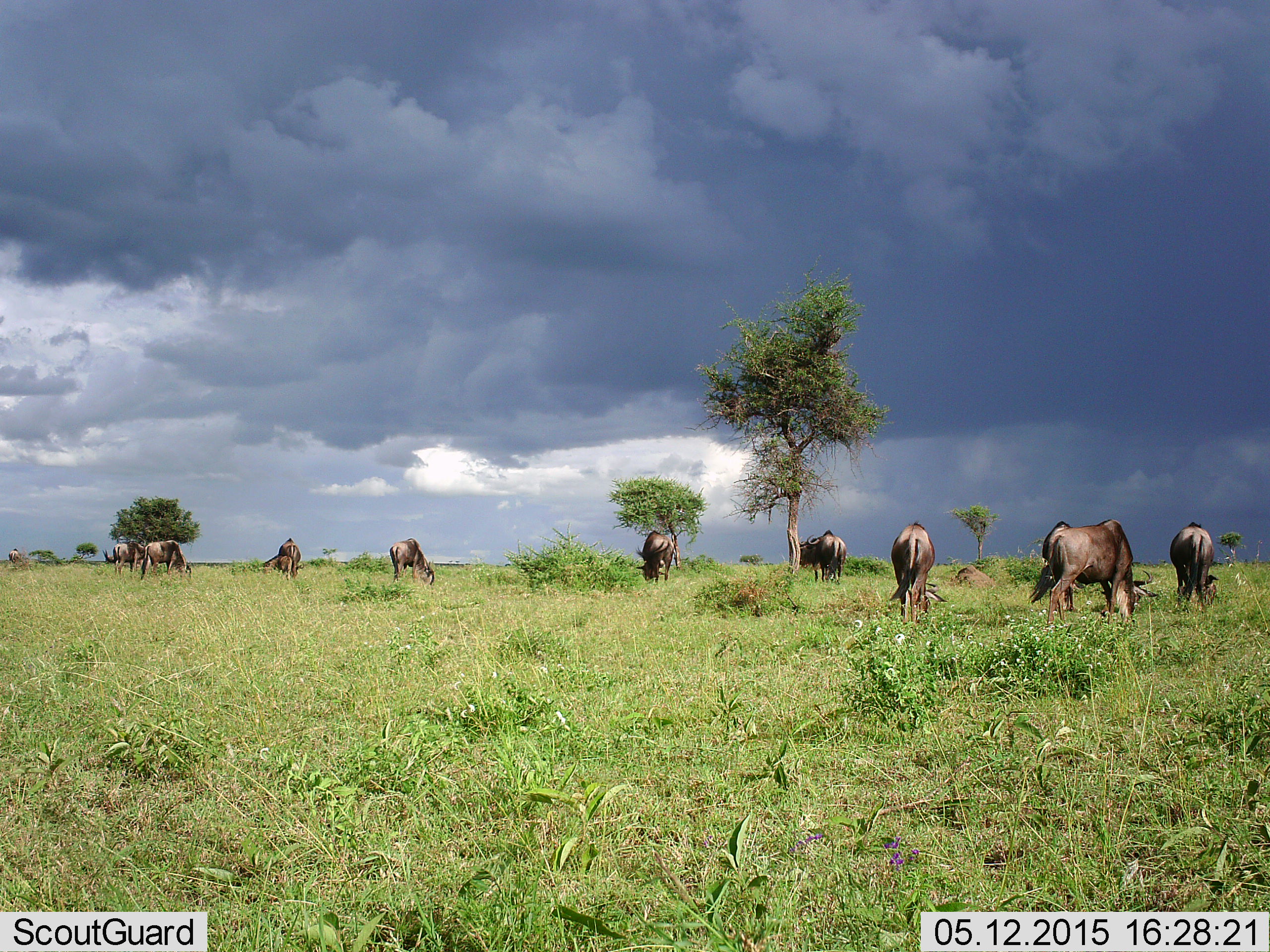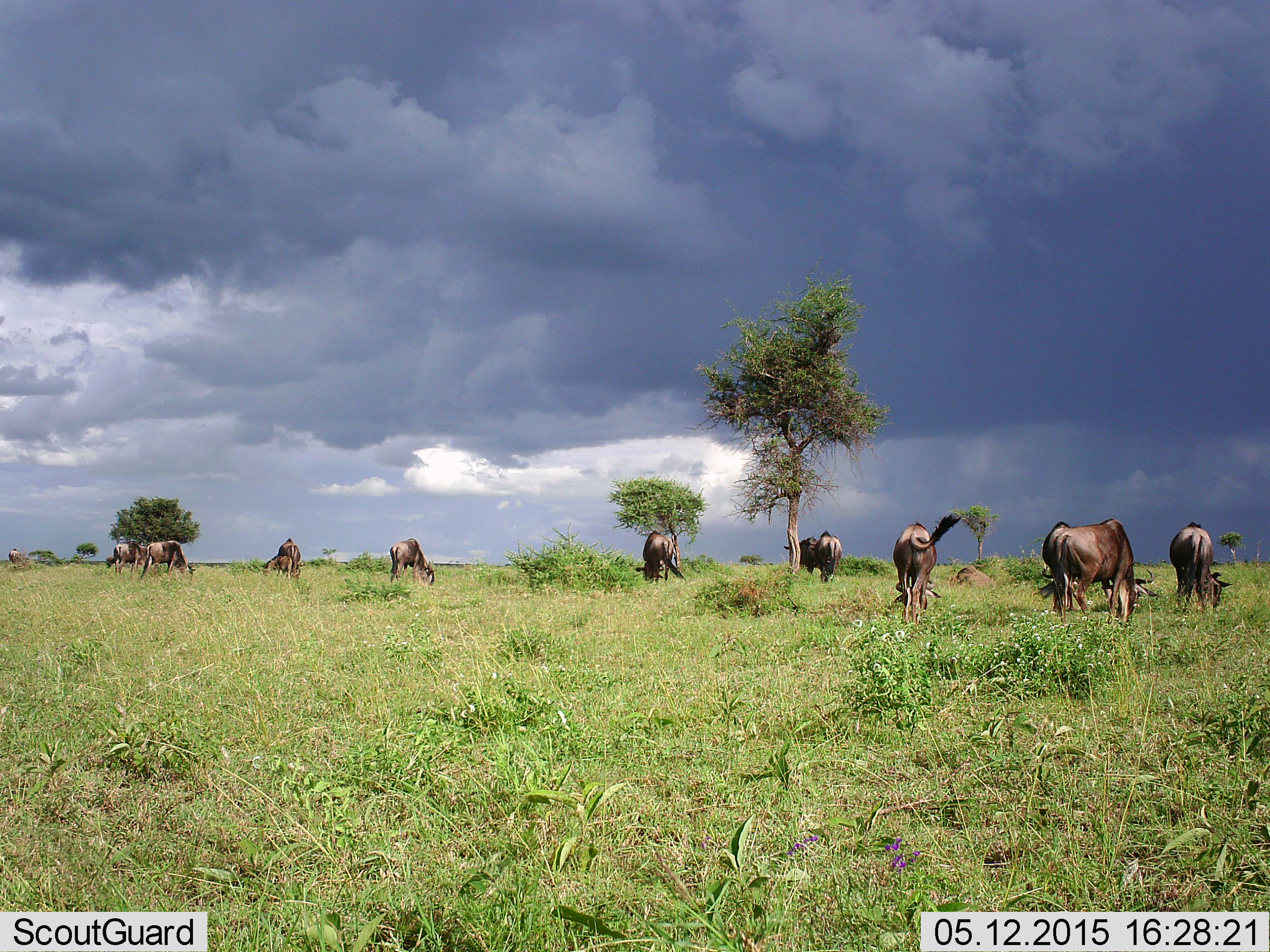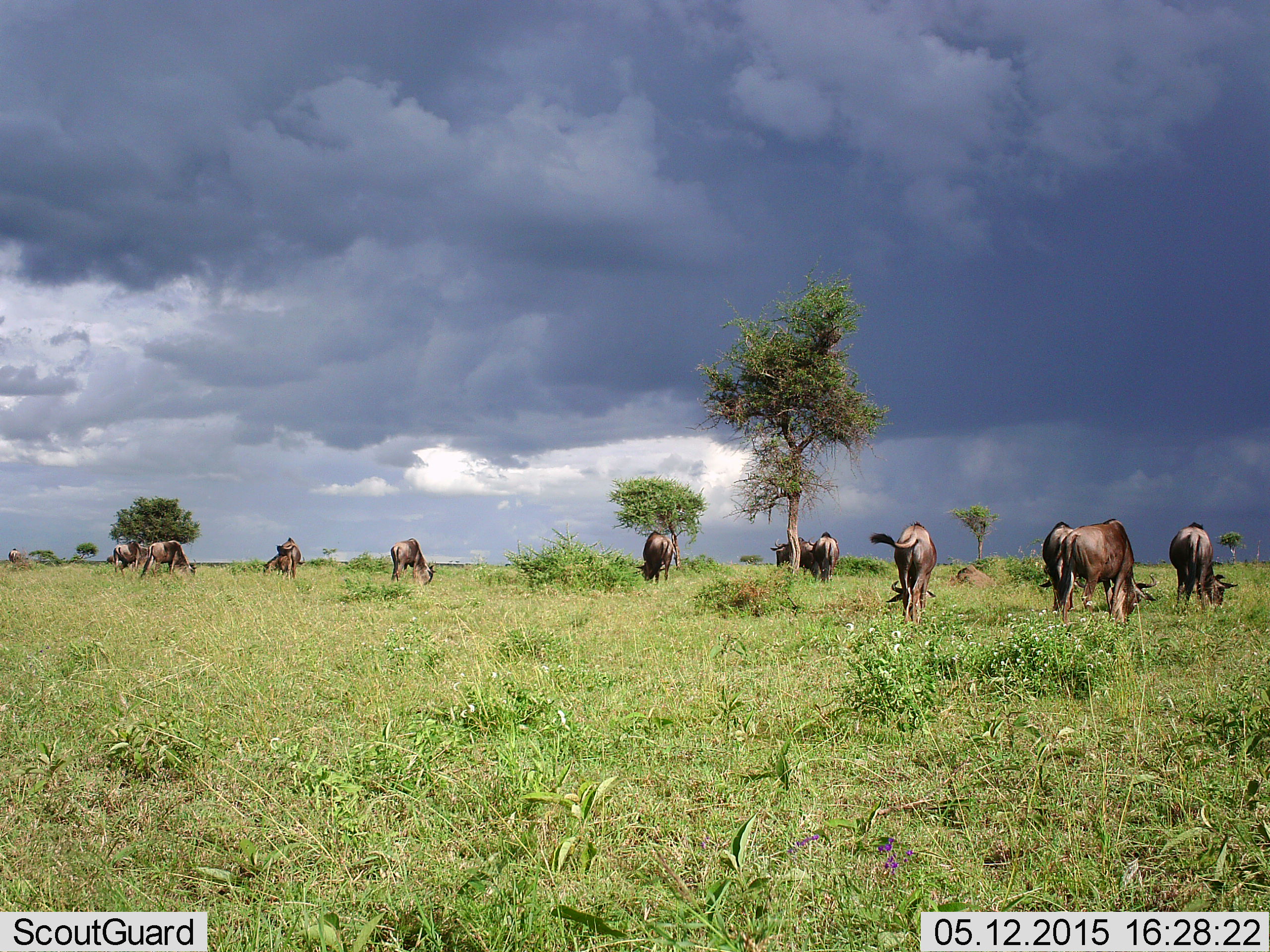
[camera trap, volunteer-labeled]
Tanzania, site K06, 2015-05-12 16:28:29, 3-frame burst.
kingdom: Animalia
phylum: Chordata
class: Mammalia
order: Artiodactyla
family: Bovidae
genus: Connochaetes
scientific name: Connochaetes taurinus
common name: blue wildebeest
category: wildebeest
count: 10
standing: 10%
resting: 0%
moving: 10%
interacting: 0%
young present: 0%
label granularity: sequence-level